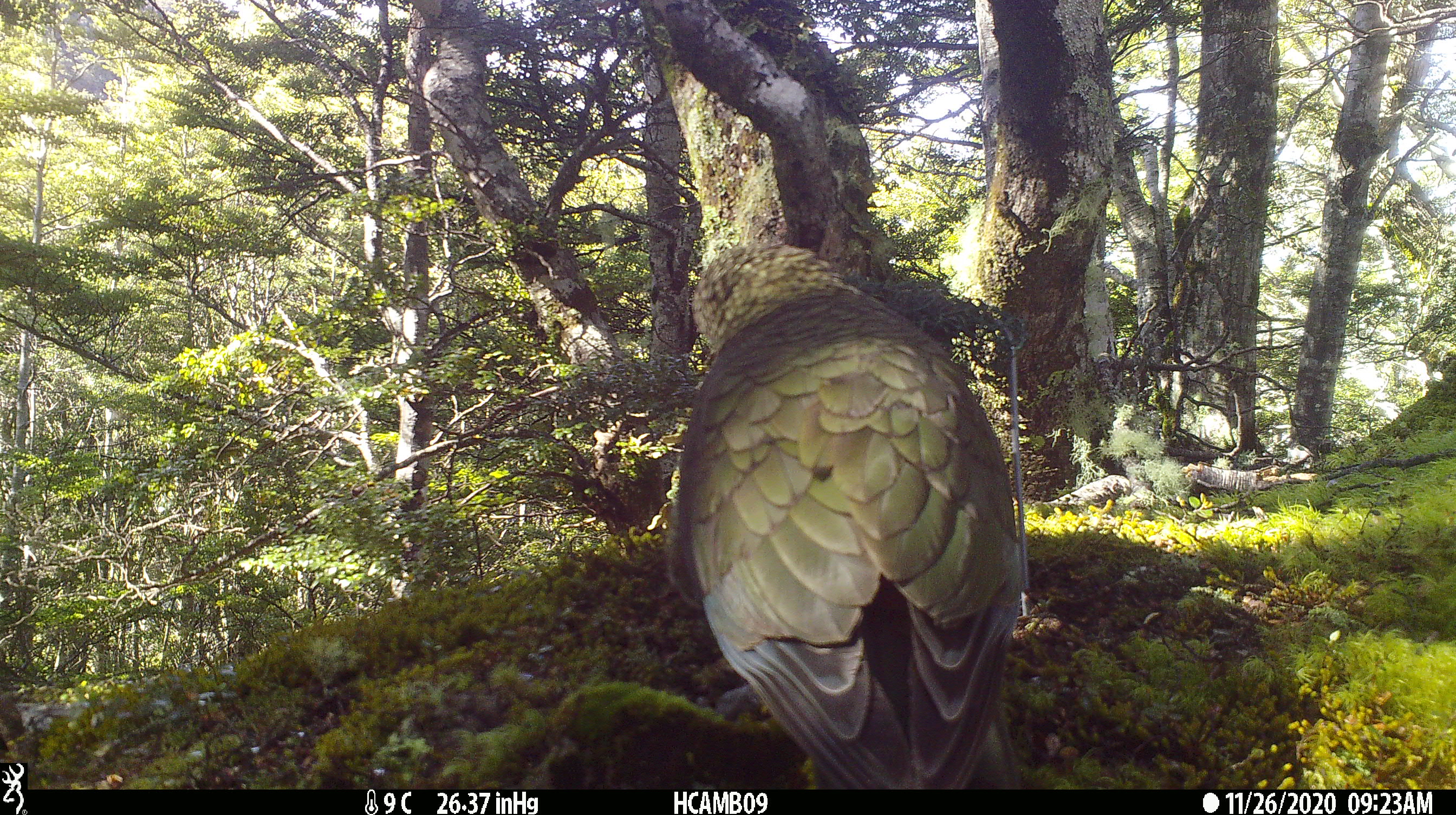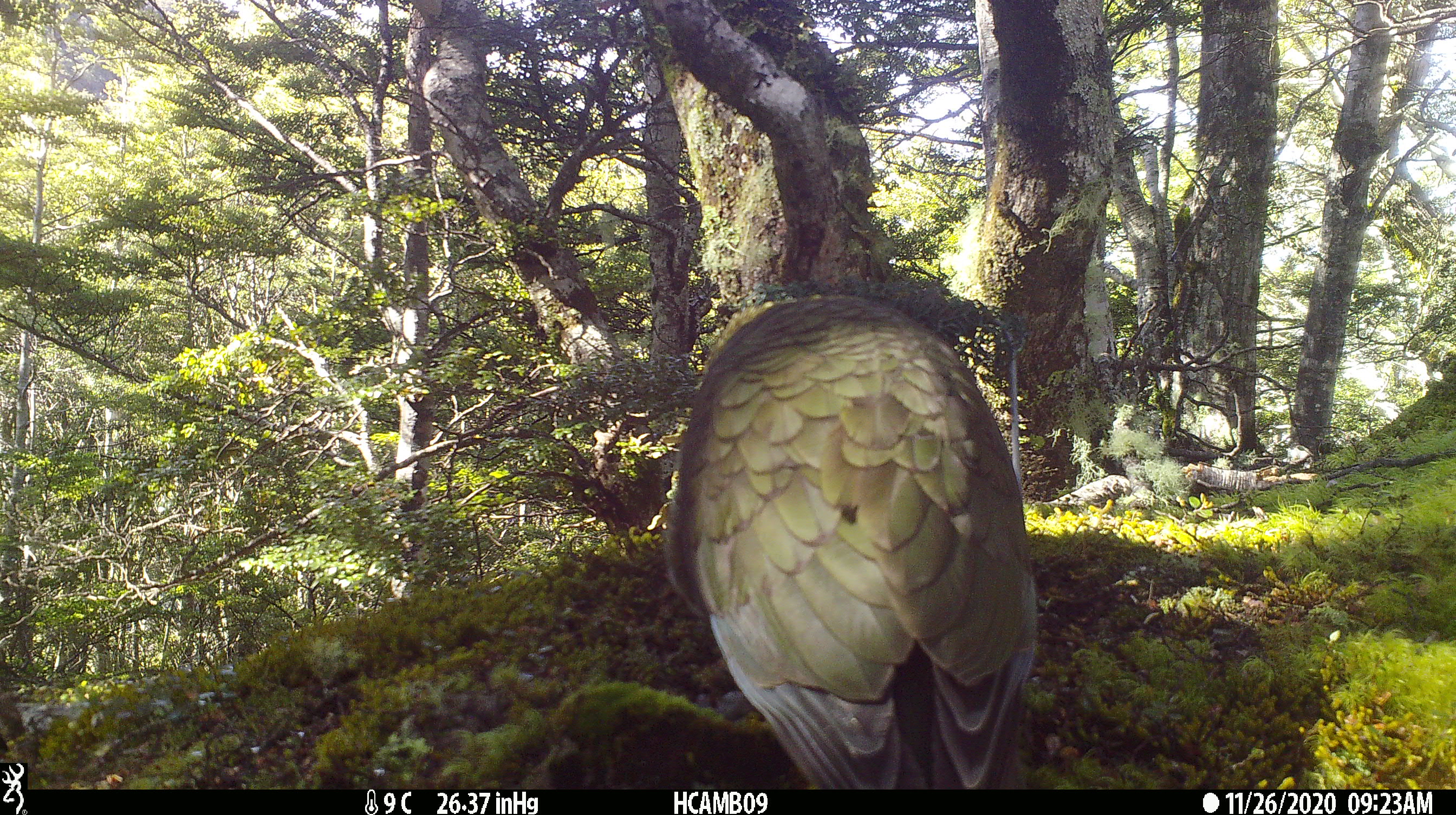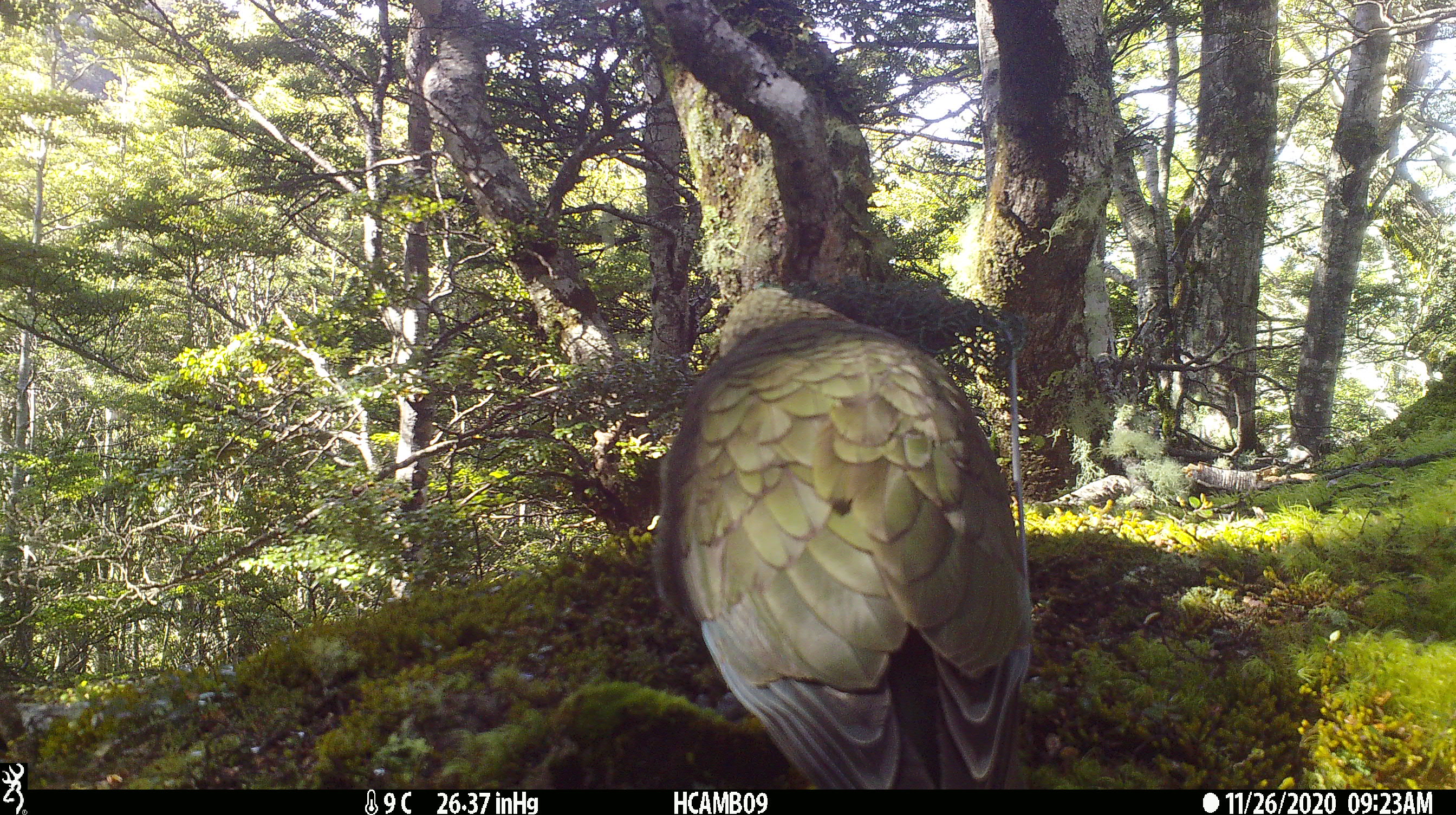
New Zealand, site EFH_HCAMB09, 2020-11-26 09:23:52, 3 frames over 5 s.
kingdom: Animalia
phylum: Chordata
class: Aves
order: Psittaciformes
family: Strigopidae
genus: Nestor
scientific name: Nestor notabilis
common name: kea